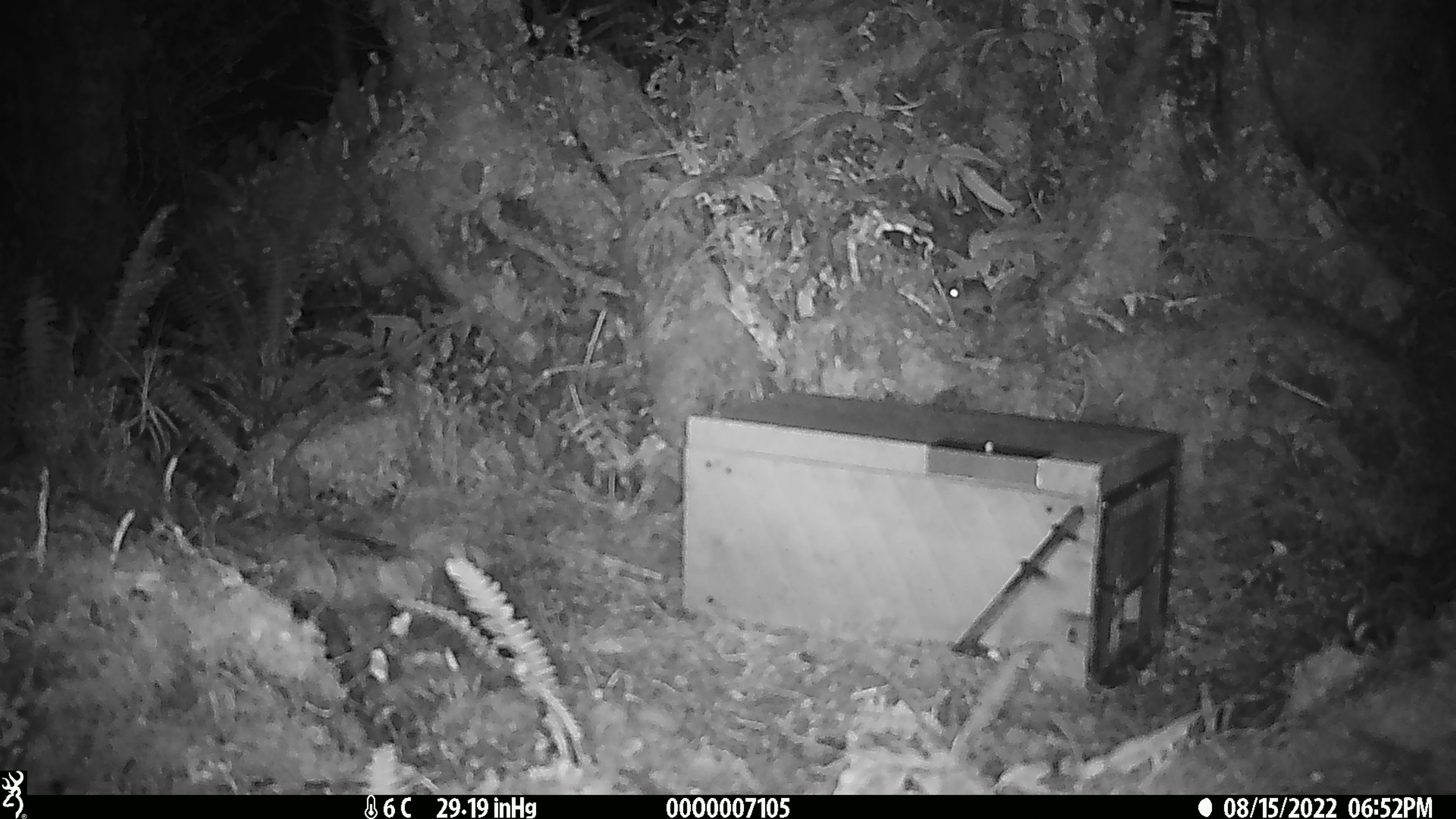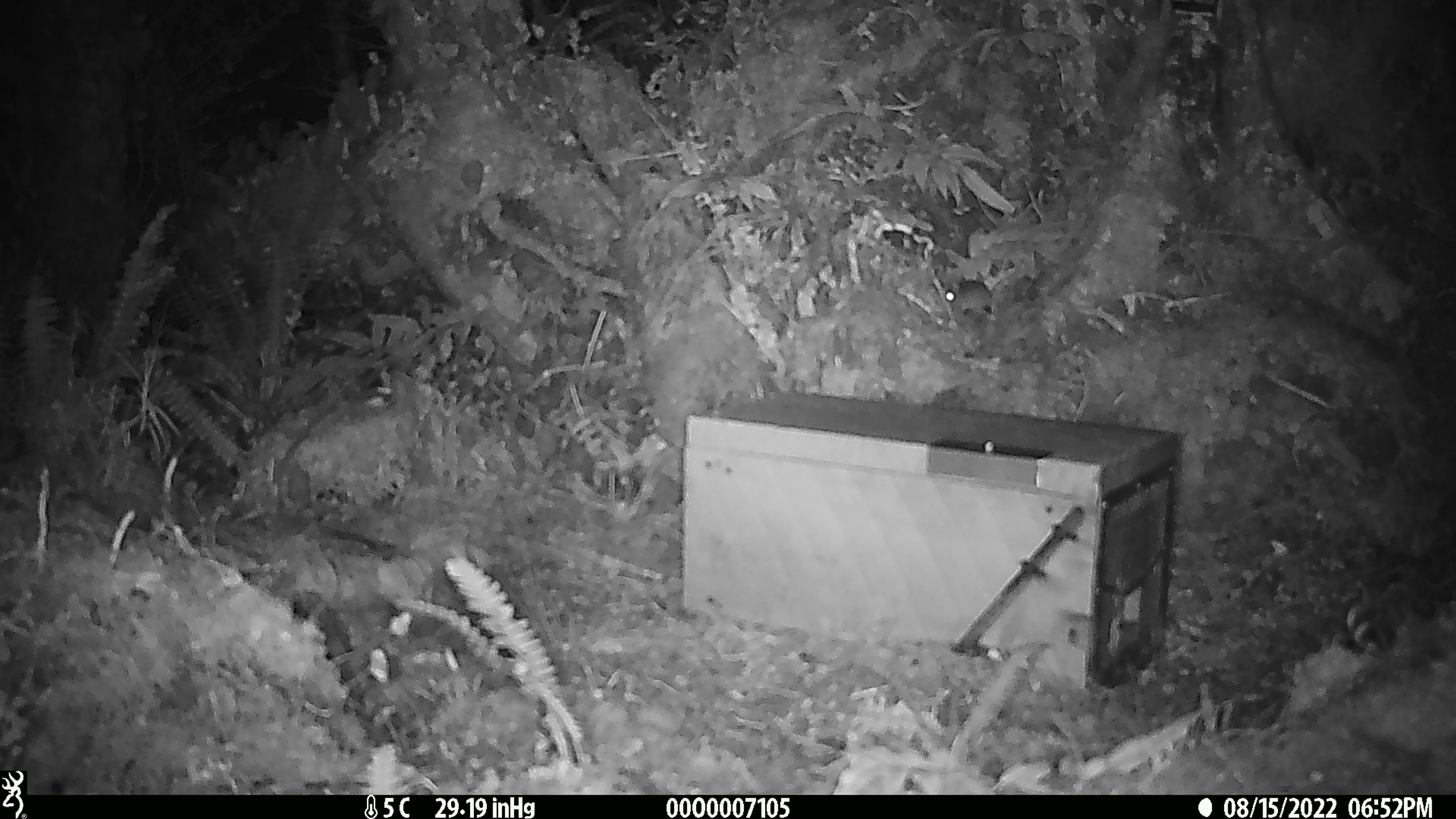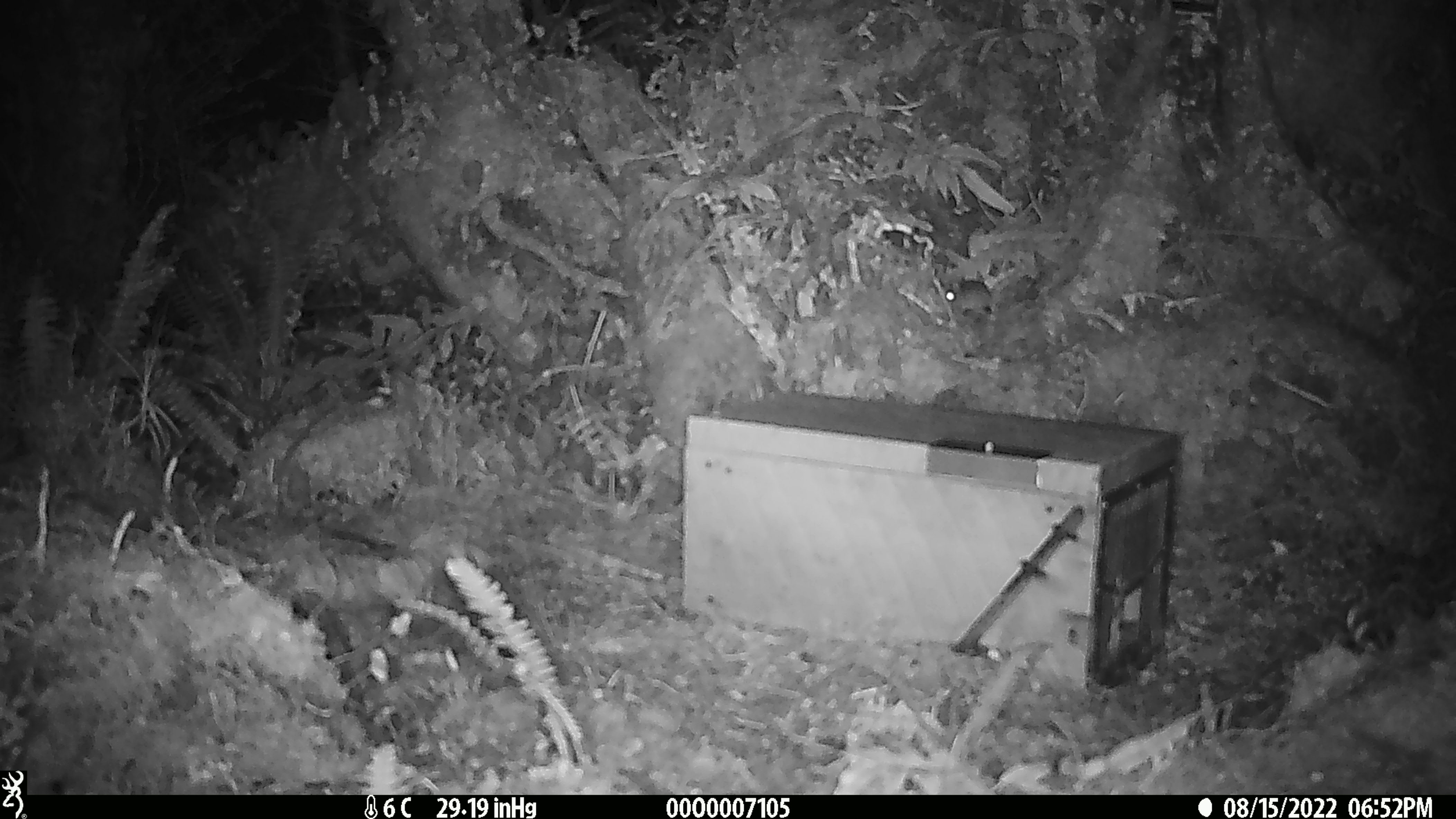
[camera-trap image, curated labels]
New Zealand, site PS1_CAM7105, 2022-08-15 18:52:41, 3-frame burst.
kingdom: Animalia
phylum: Chordata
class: Mammalia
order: Rodentia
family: Muridae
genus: Mus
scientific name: Mus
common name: mouse